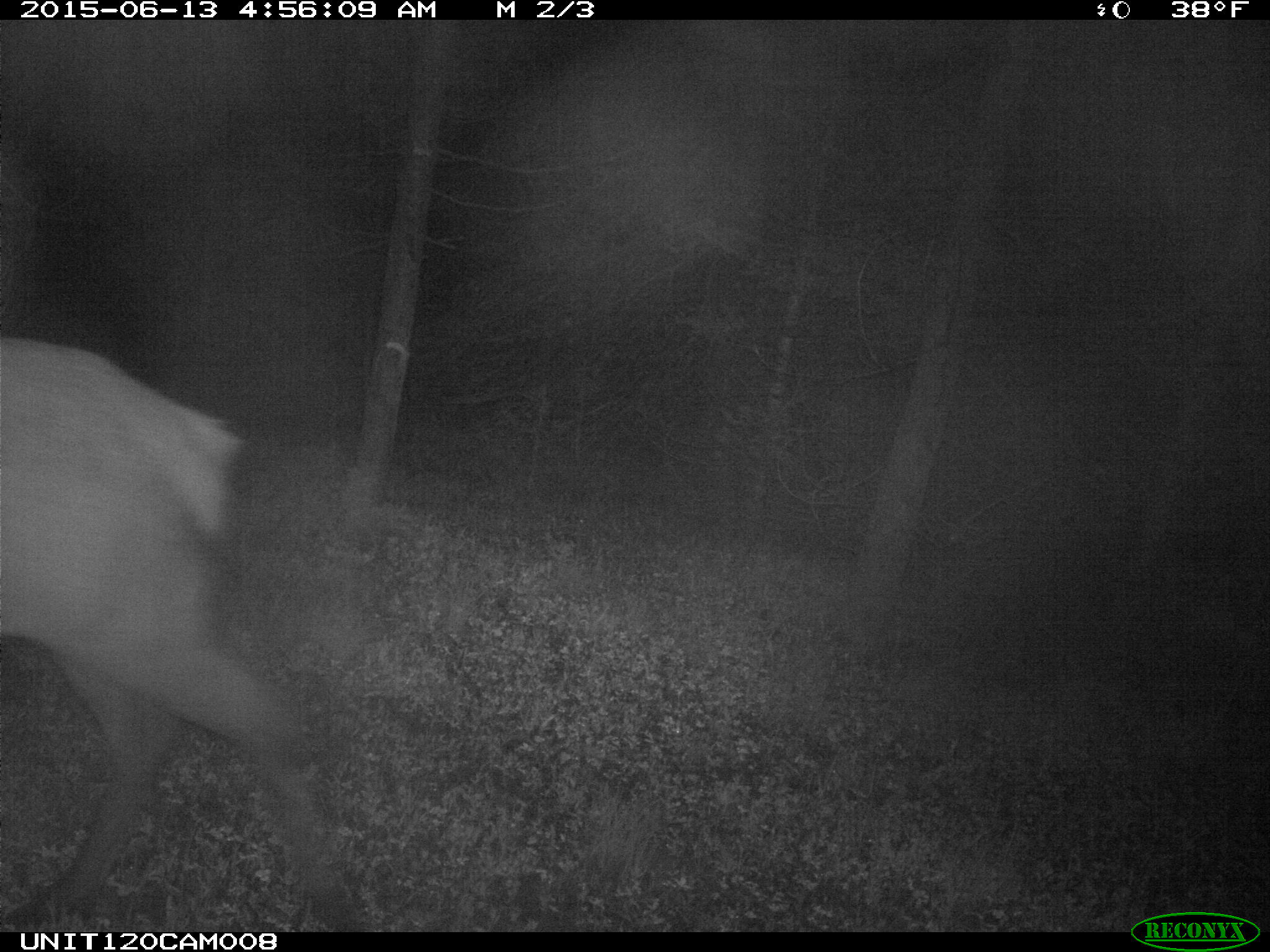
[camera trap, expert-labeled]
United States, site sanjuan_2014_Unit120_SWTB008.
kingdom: Animalia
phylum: Chordata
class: Mammalia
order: Artiodactyla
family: Cervidae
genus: Cervus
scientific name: Cervus elaphus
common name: red deer